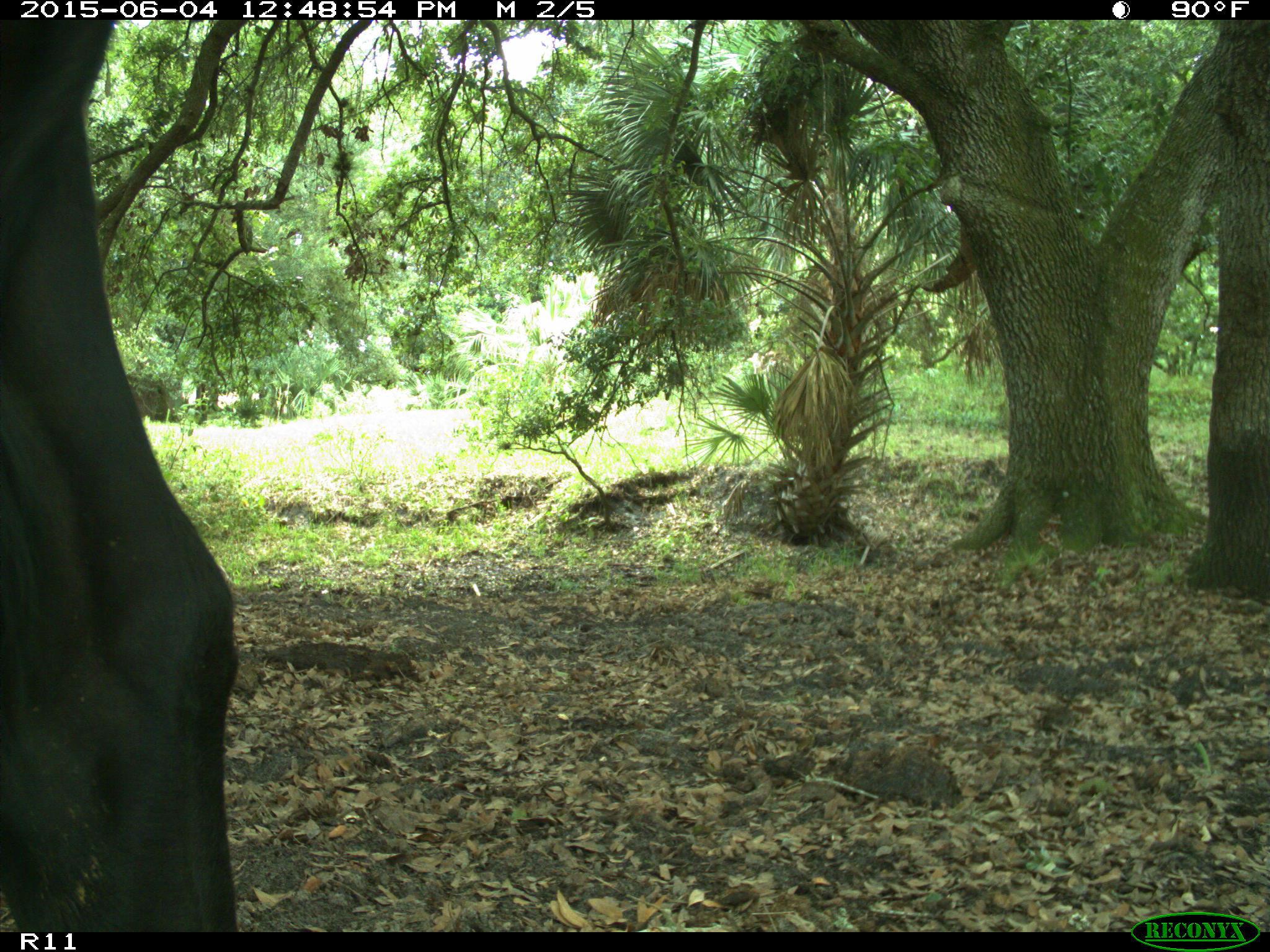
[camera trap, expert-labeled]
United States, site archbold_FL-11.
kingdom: Animalia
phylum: Chordata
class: Mammalia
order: Artiodactyla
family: Bovidae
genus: Bos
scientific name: Bos taurus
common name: domestic cow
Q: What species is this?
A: Bos taurus (domestic cow).